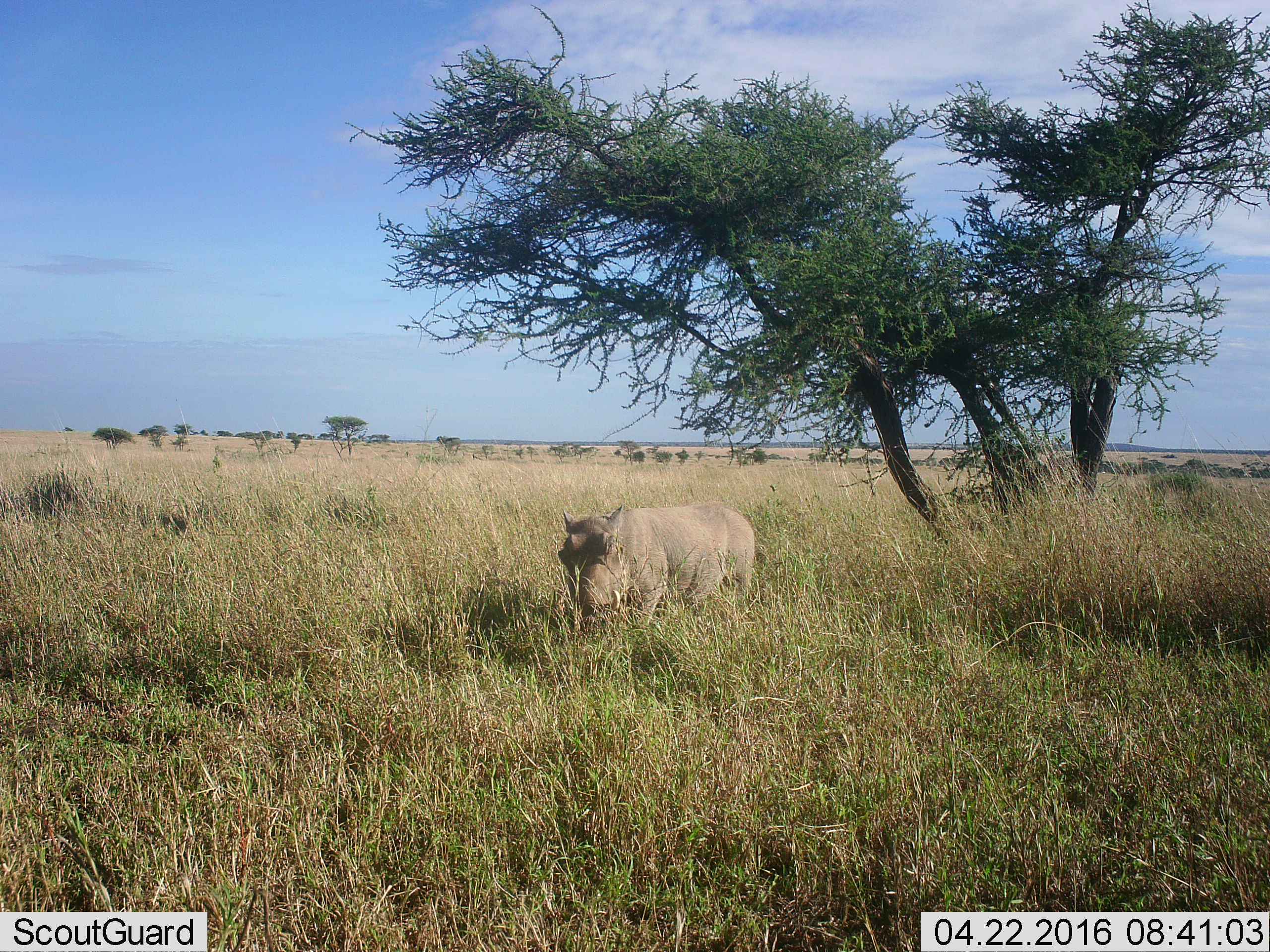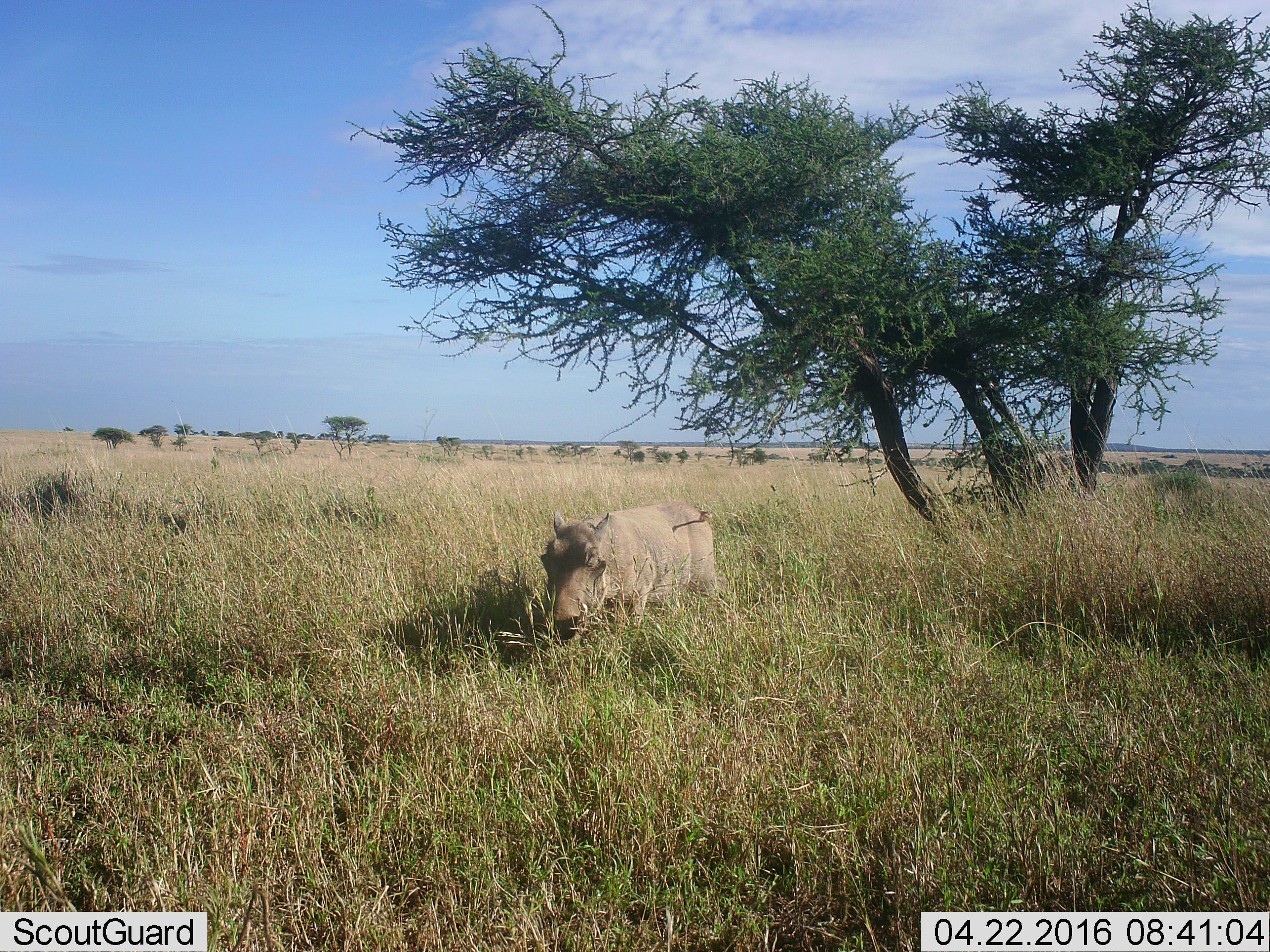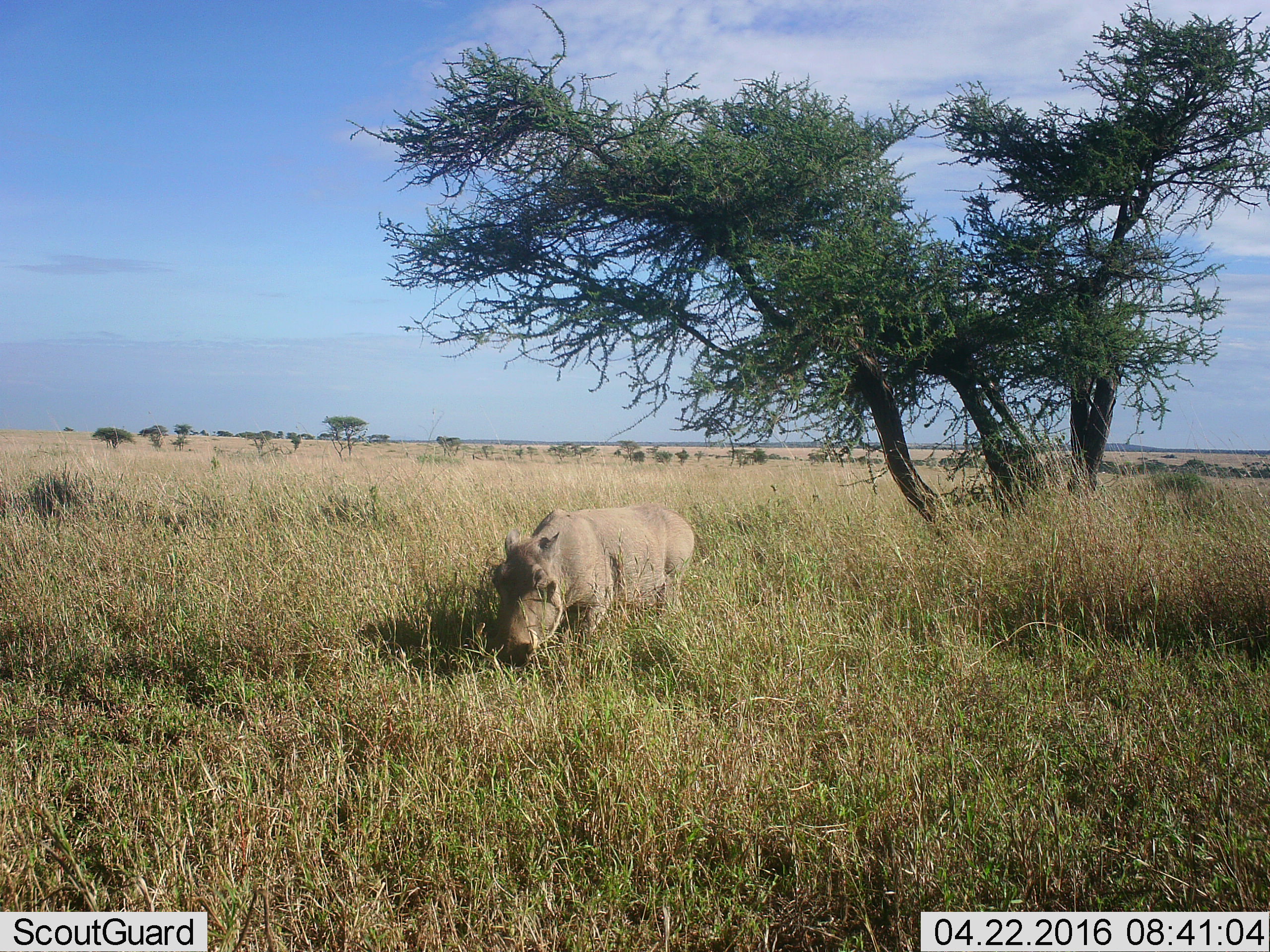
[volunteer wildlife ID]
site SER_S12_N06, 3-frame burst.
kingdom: Animalia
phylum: Chordata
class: Mammalia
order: Artiodactyla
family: Suidae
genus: Phacochoerus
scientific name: Phacochoerus africanus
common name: warthog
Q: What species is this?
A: Warthog (Phacochoerus africanus).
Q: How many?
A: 1.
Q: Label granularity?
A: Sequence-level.